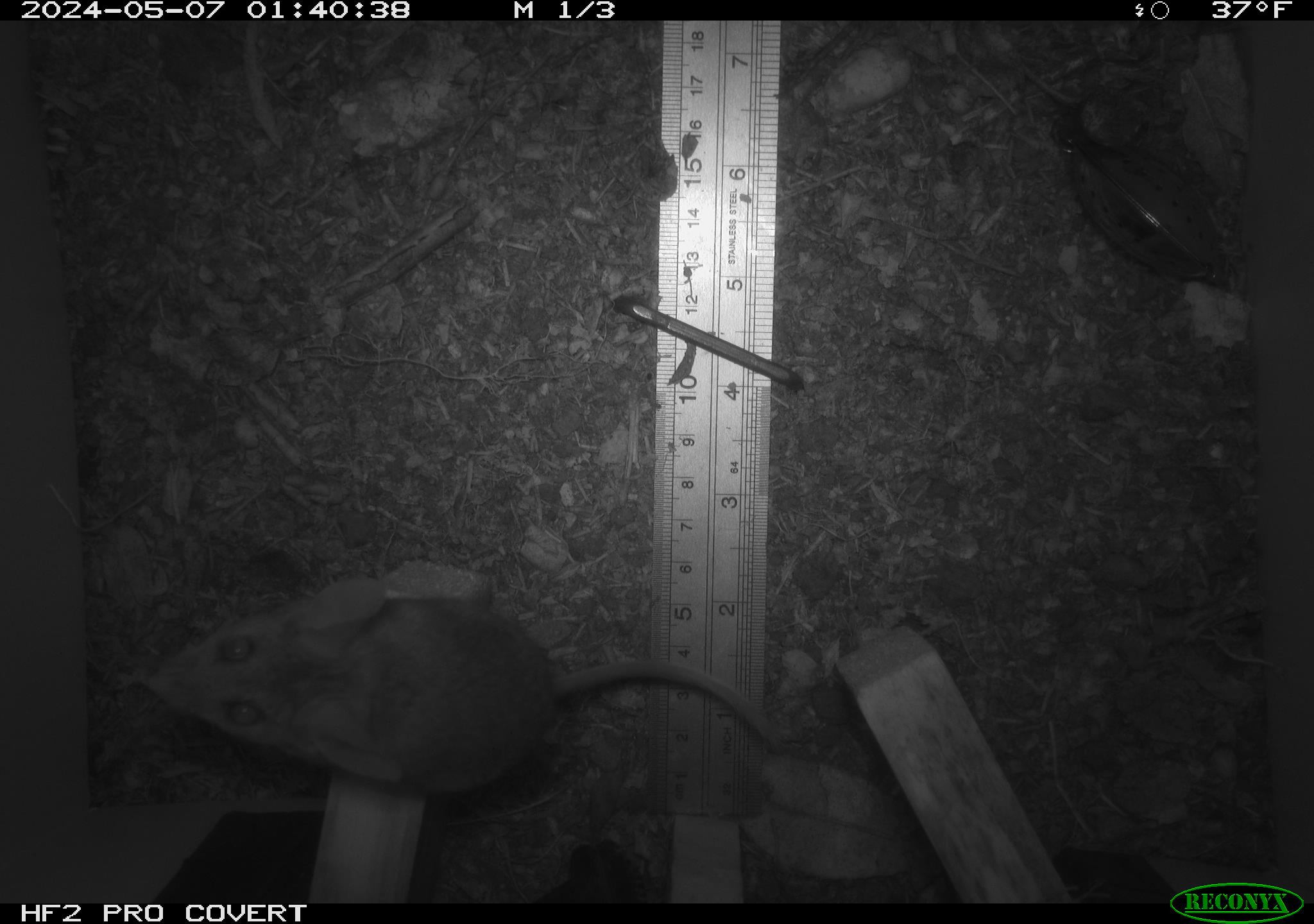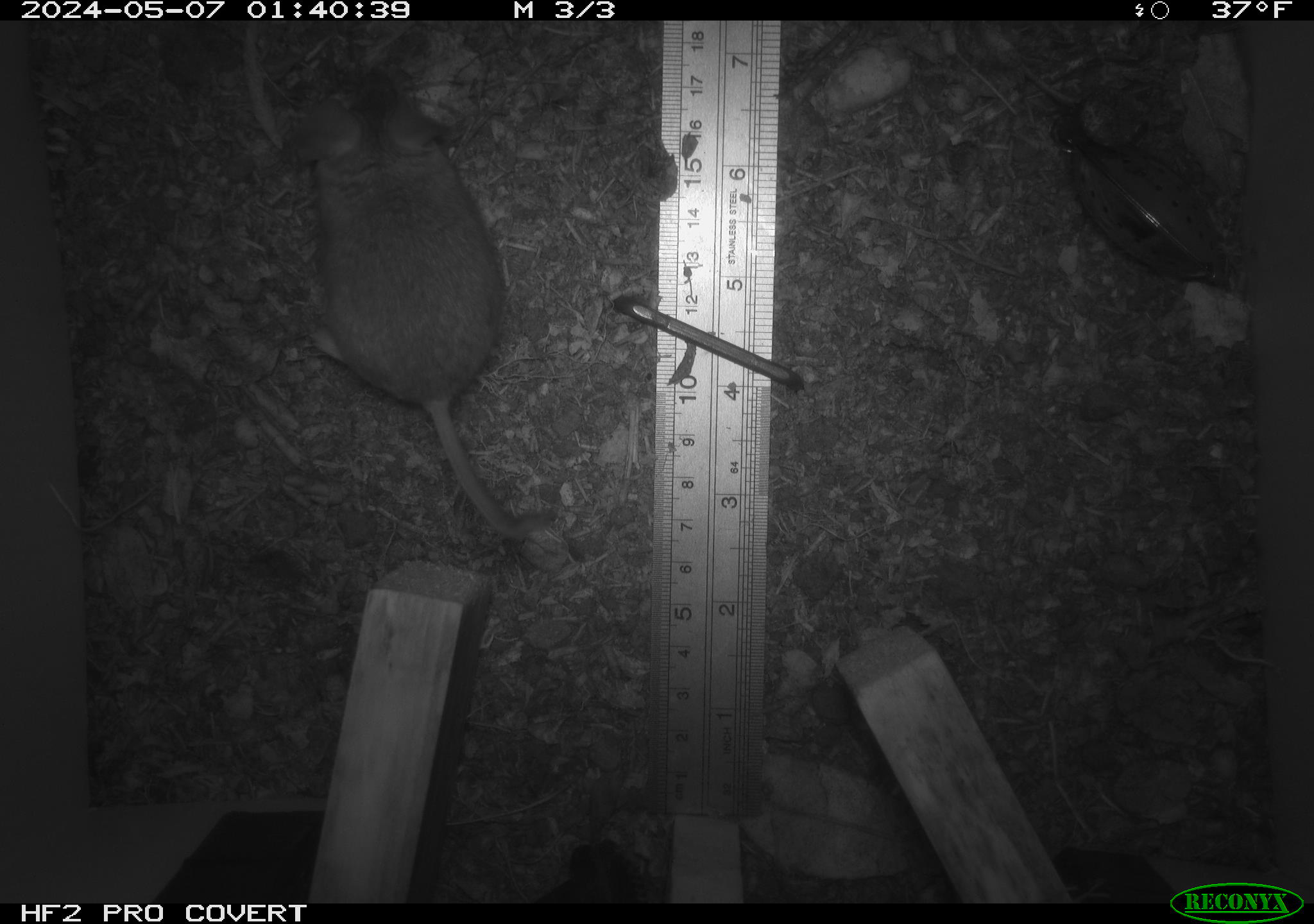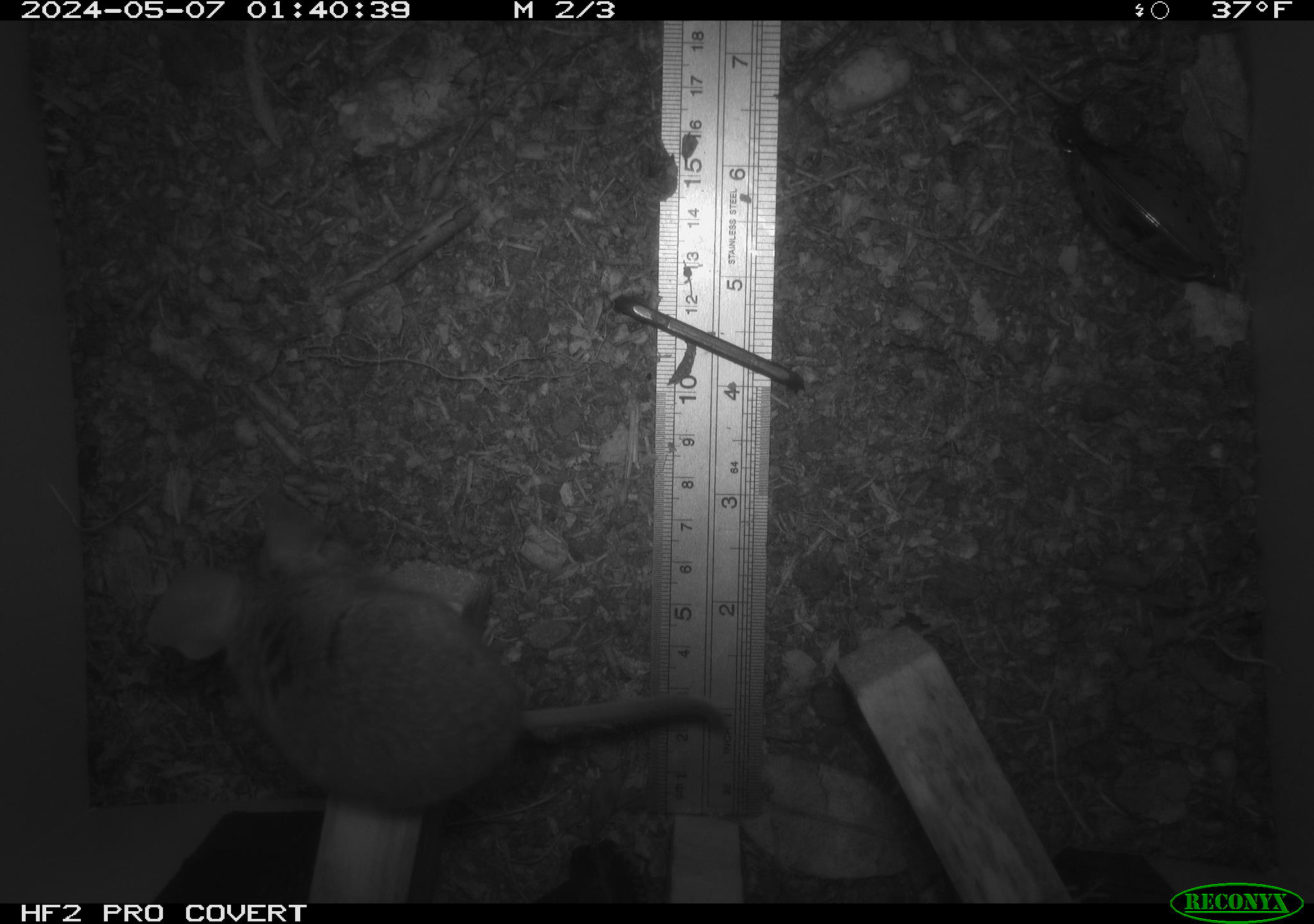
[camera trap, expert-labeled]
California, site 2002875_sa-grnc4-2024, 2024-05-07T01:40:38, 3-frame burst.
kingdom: Animalia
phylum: Chordata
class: Mammalia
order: Rodentia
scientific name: Rodentia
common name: rodent